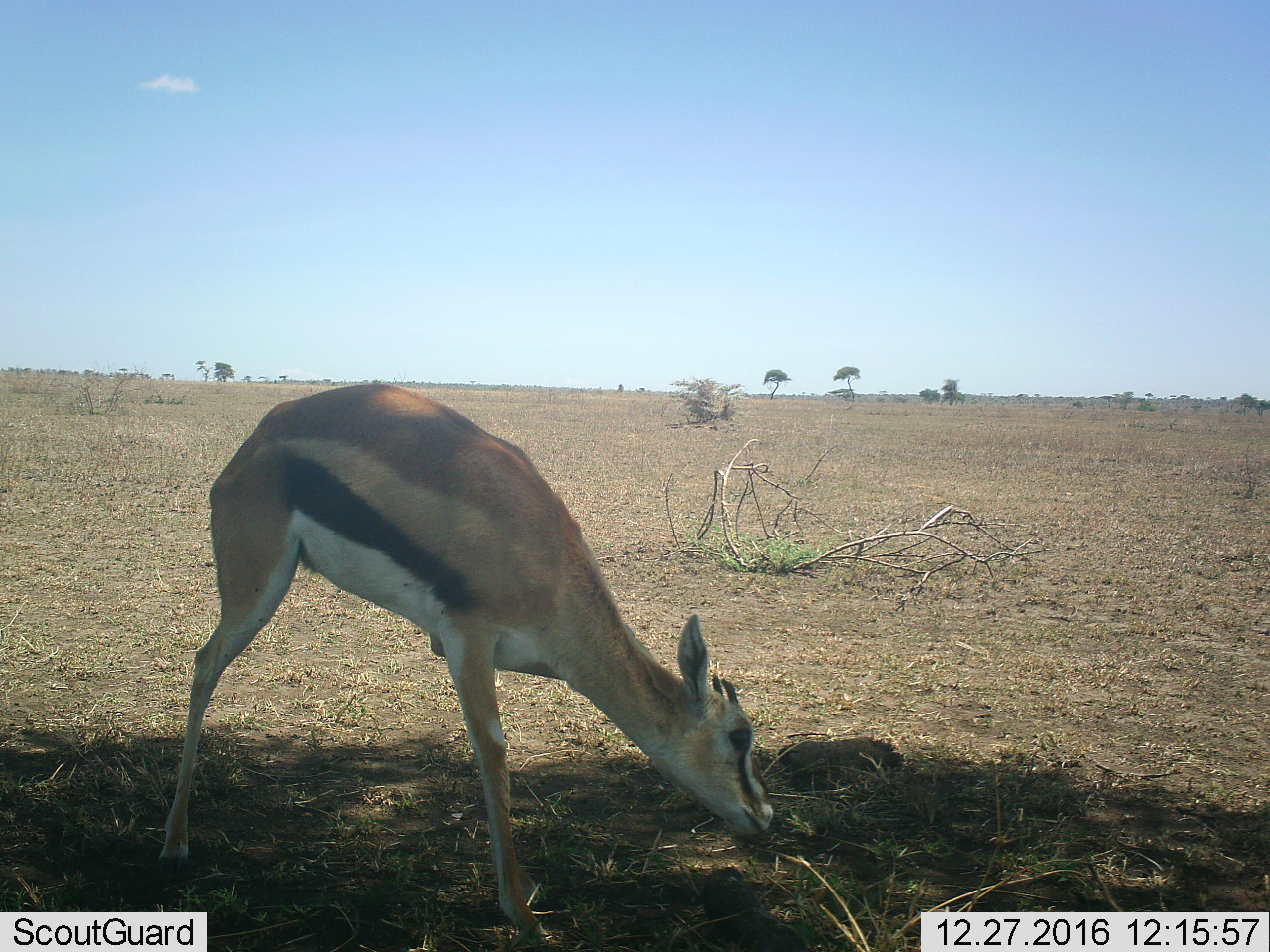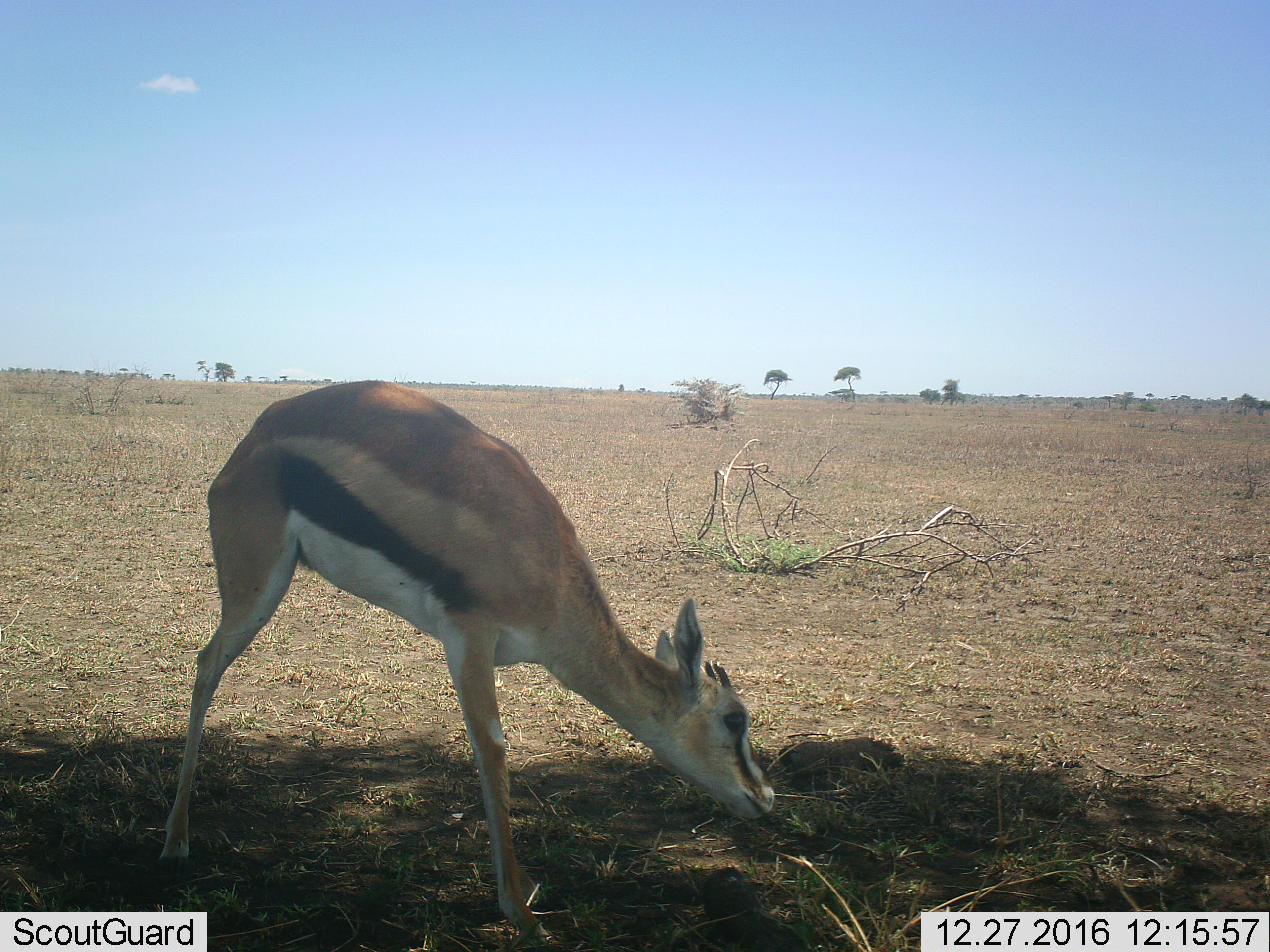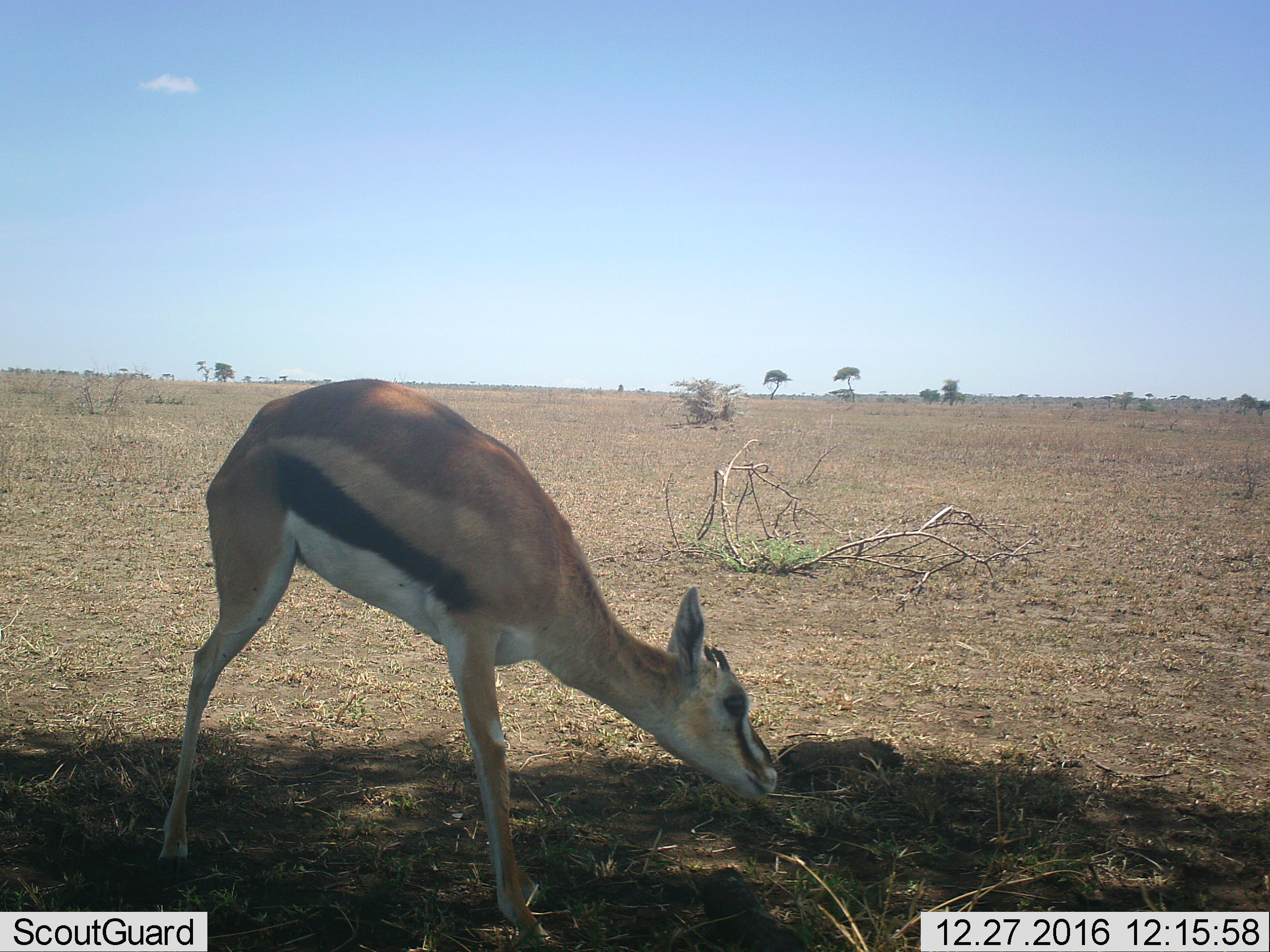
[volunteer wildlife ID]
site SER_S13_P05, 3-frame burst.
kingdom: Animalia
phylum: Chordata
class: Mammalia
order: Artiodactyla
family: Bovidae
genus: Eudorcas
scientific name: Eudorcas thomsonii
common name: thomson's gazelle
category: gazellethomsons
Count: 1.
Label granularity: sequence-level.